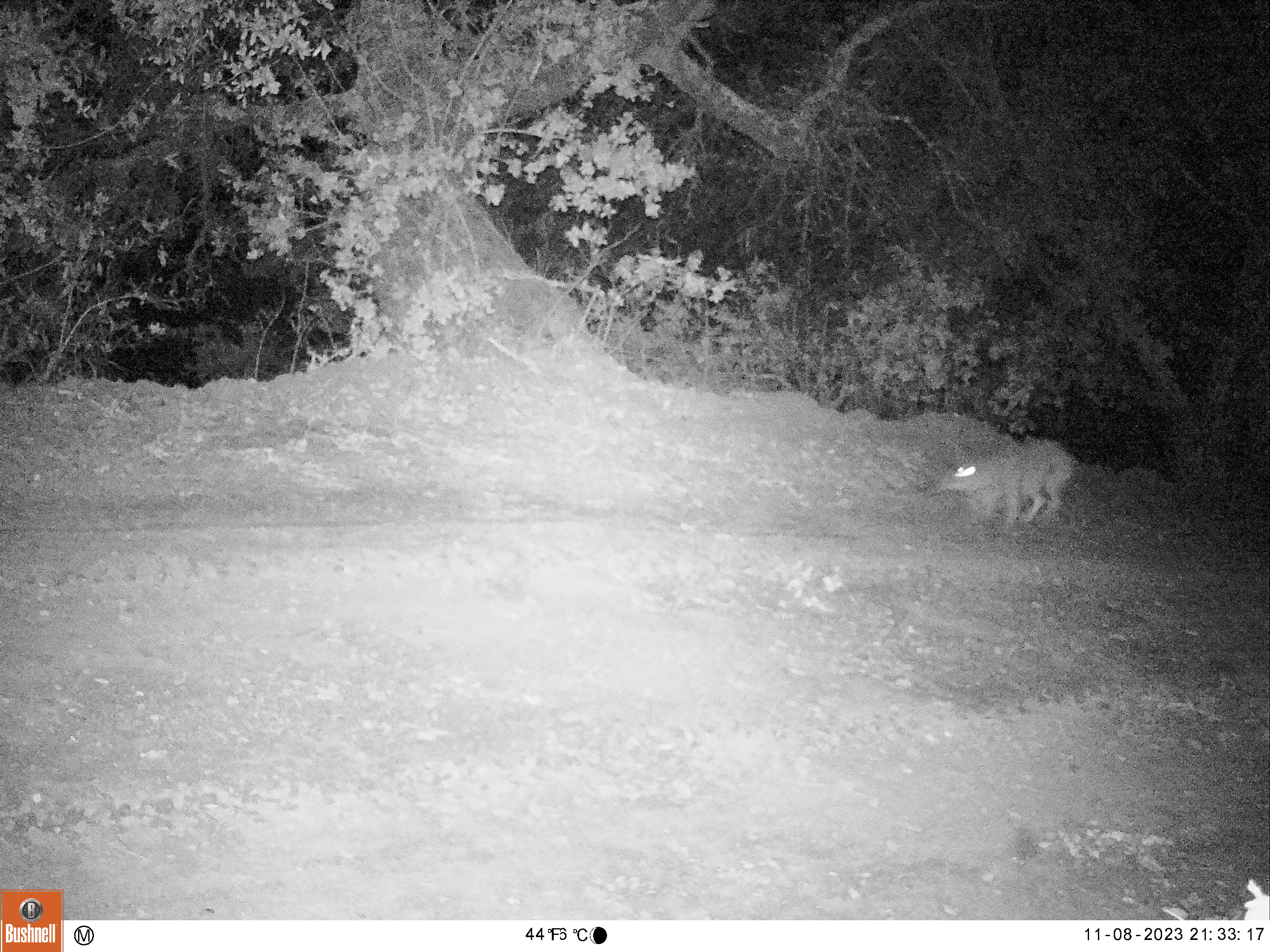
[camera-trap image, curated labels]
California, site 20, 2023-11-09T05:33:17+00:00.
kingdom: Animalia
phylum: Chordata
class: Mammalia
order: Carnivora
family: Canidae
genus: Canis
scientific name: Canis latrans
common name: coyote